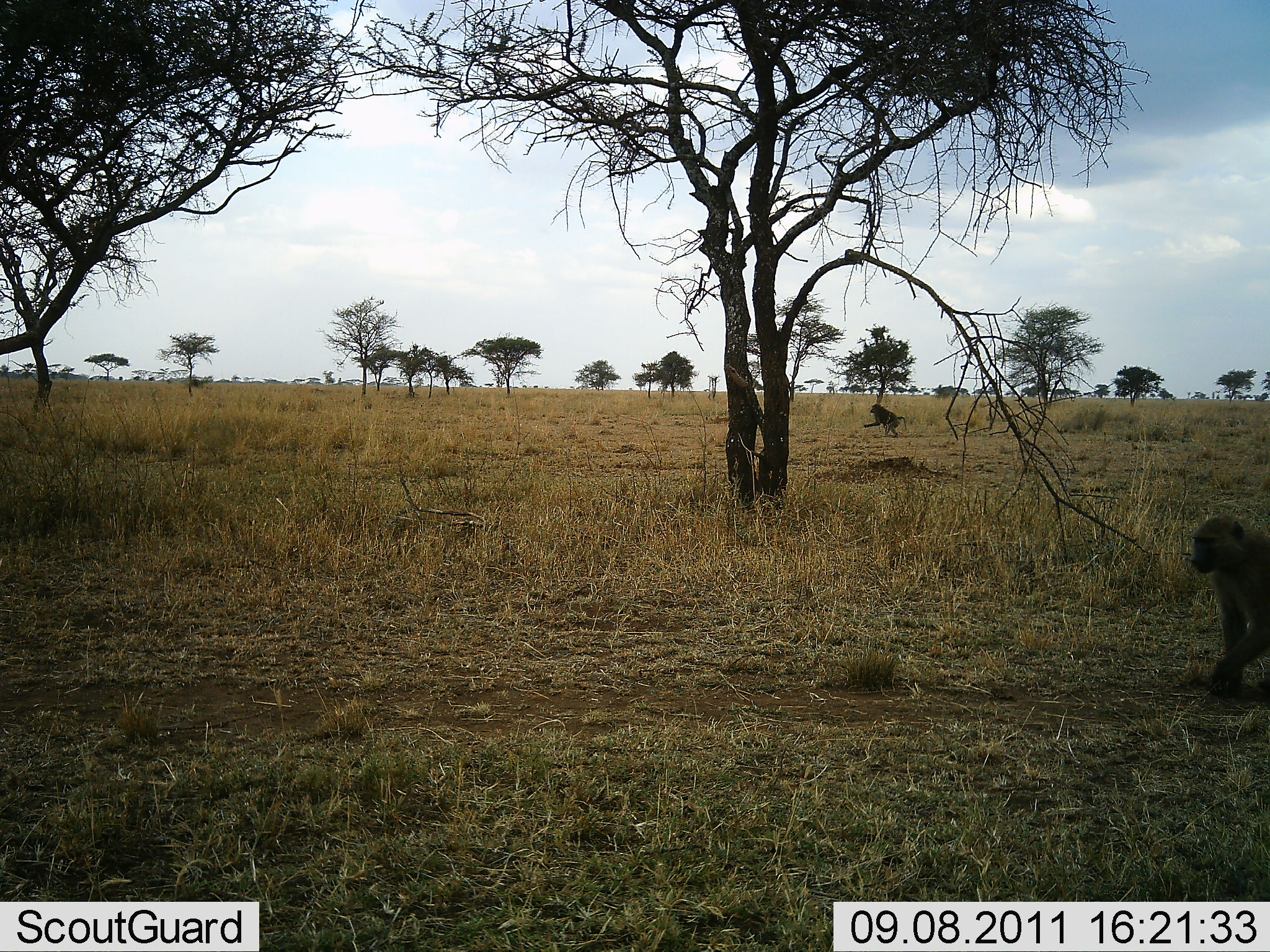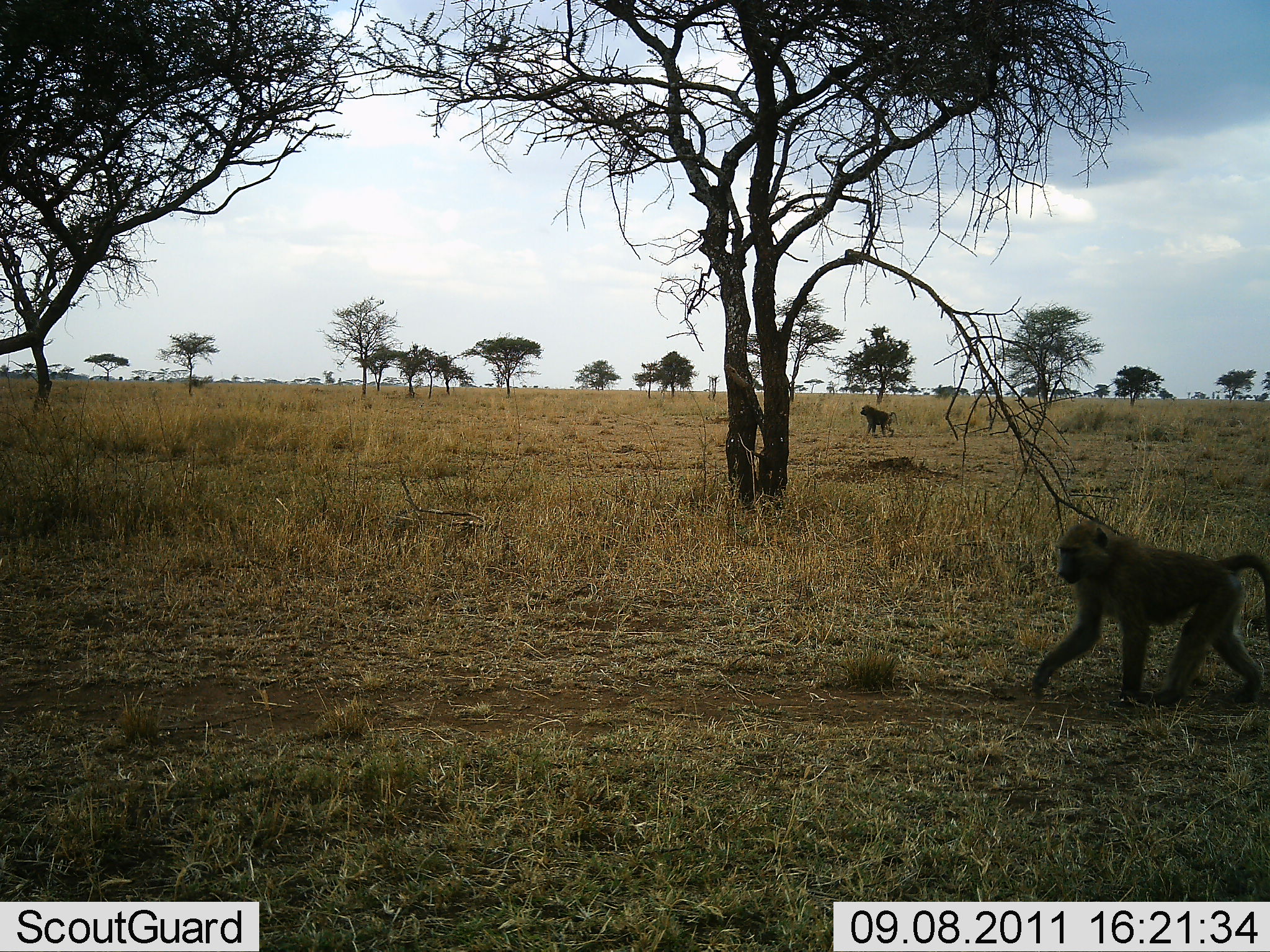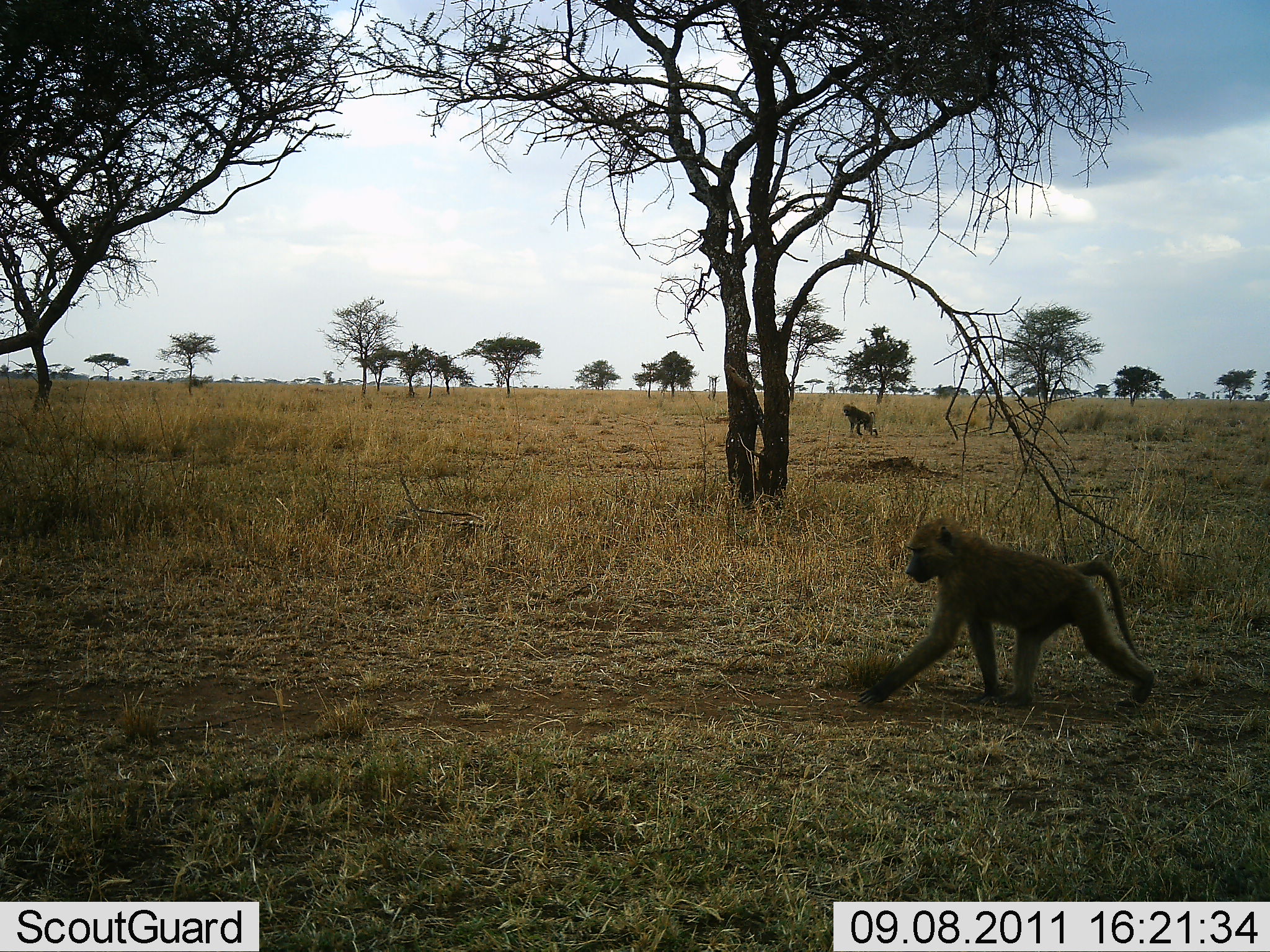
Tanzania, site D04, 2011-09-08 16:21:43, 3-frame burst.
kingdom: Animalia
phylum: Chordata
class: Mammalia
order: Primates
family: Cercopithecidae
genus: Papio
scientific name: Papio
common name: baboon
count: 2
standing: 16%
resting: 0%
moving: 95%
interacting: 0%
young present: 0%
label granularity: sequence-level